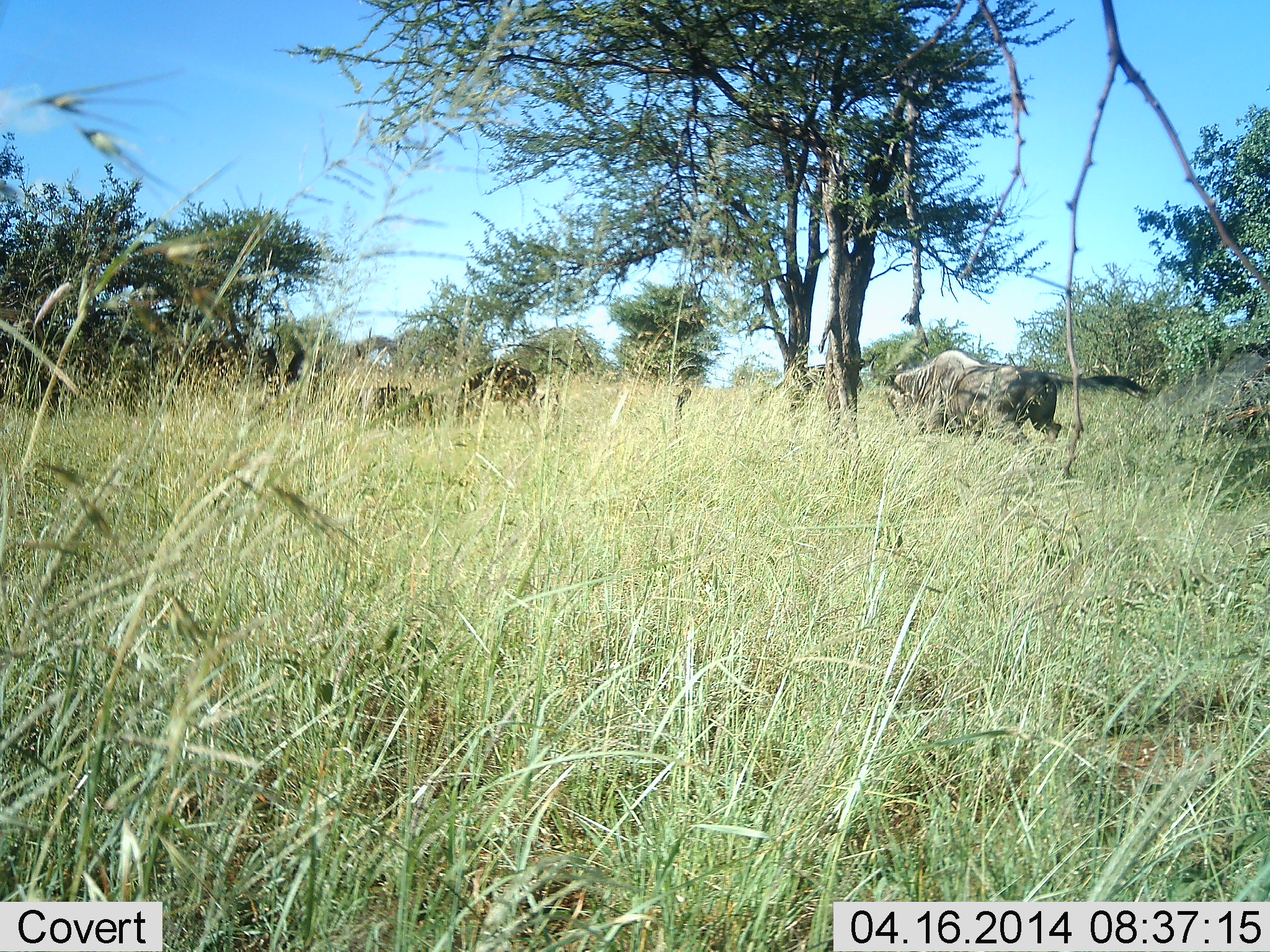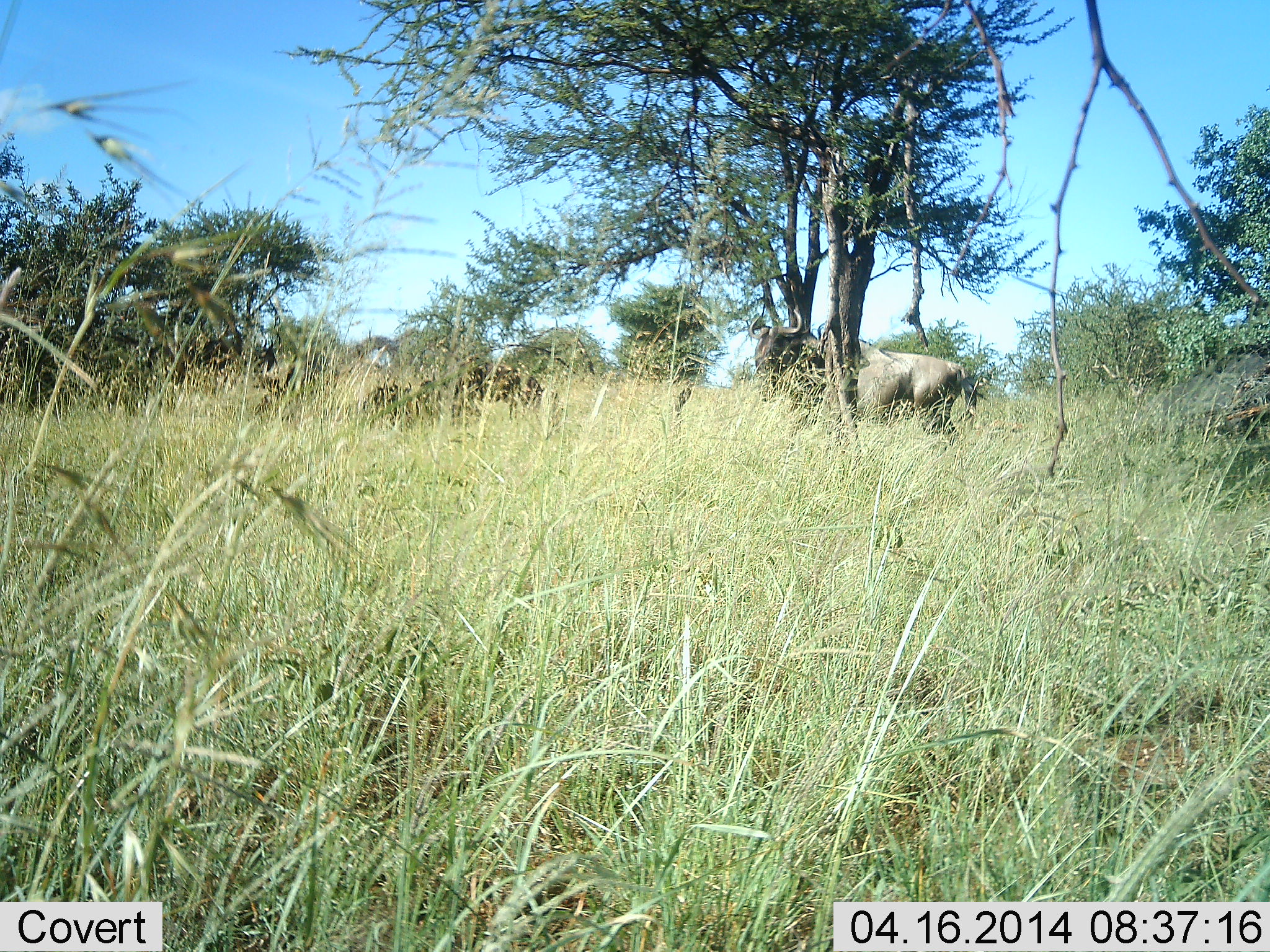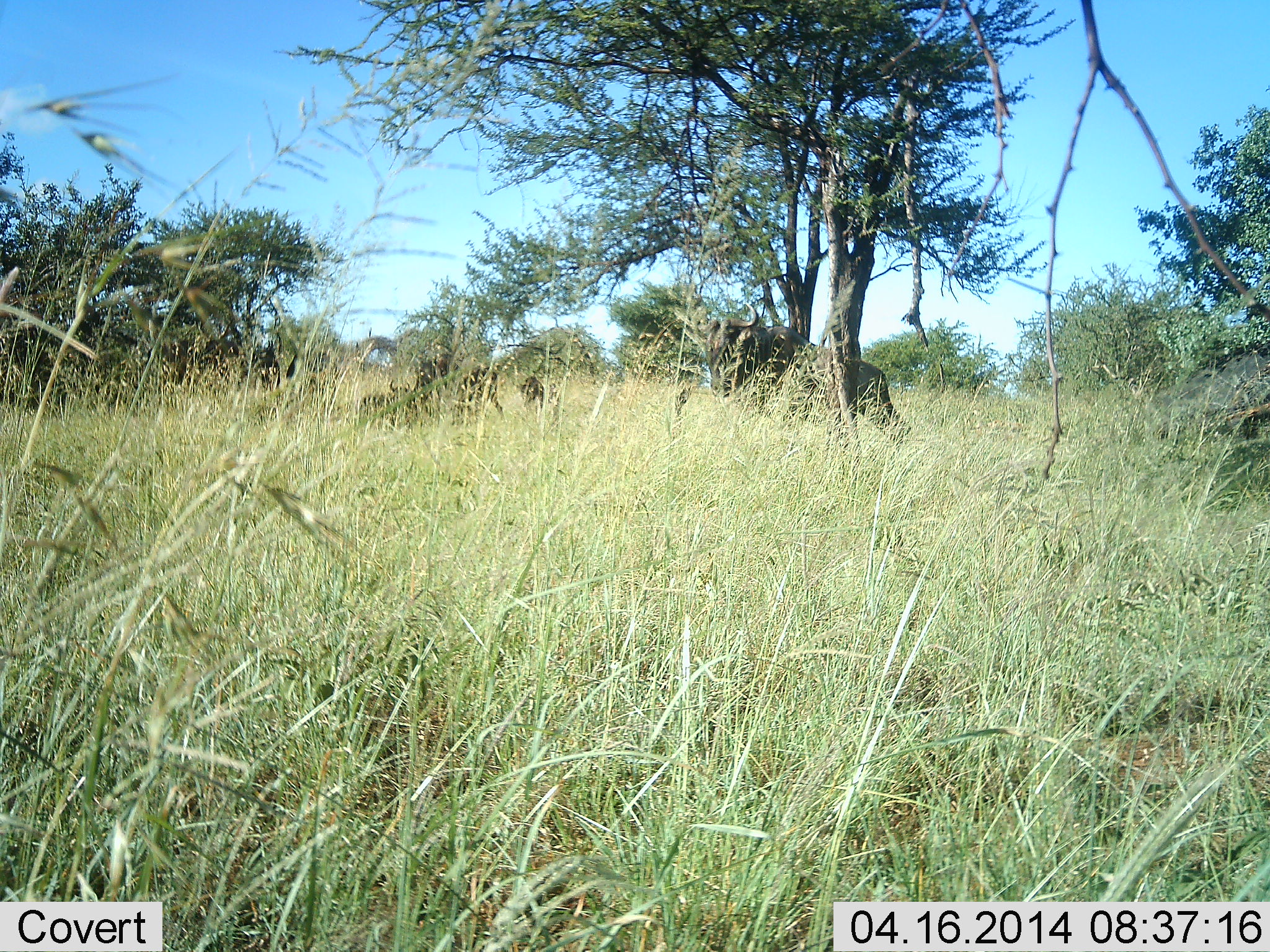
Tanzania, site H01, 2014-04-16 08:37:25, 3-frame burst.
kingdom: Animalia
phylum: Chordata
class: Mammalia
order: Artiodactyla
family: Bovidae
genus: Connochaetes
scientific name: Connochaetes taurinus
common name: blue wildebeest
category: wildebeest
Wildebeest (blue wildebeest) (Connochaetes taurinus), count 1. Behavior (volunteer vote fractions): standing 24%, resting 21%, moving 73%, interacting 3%. Young present (vote fraction): 0%. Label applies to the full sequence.